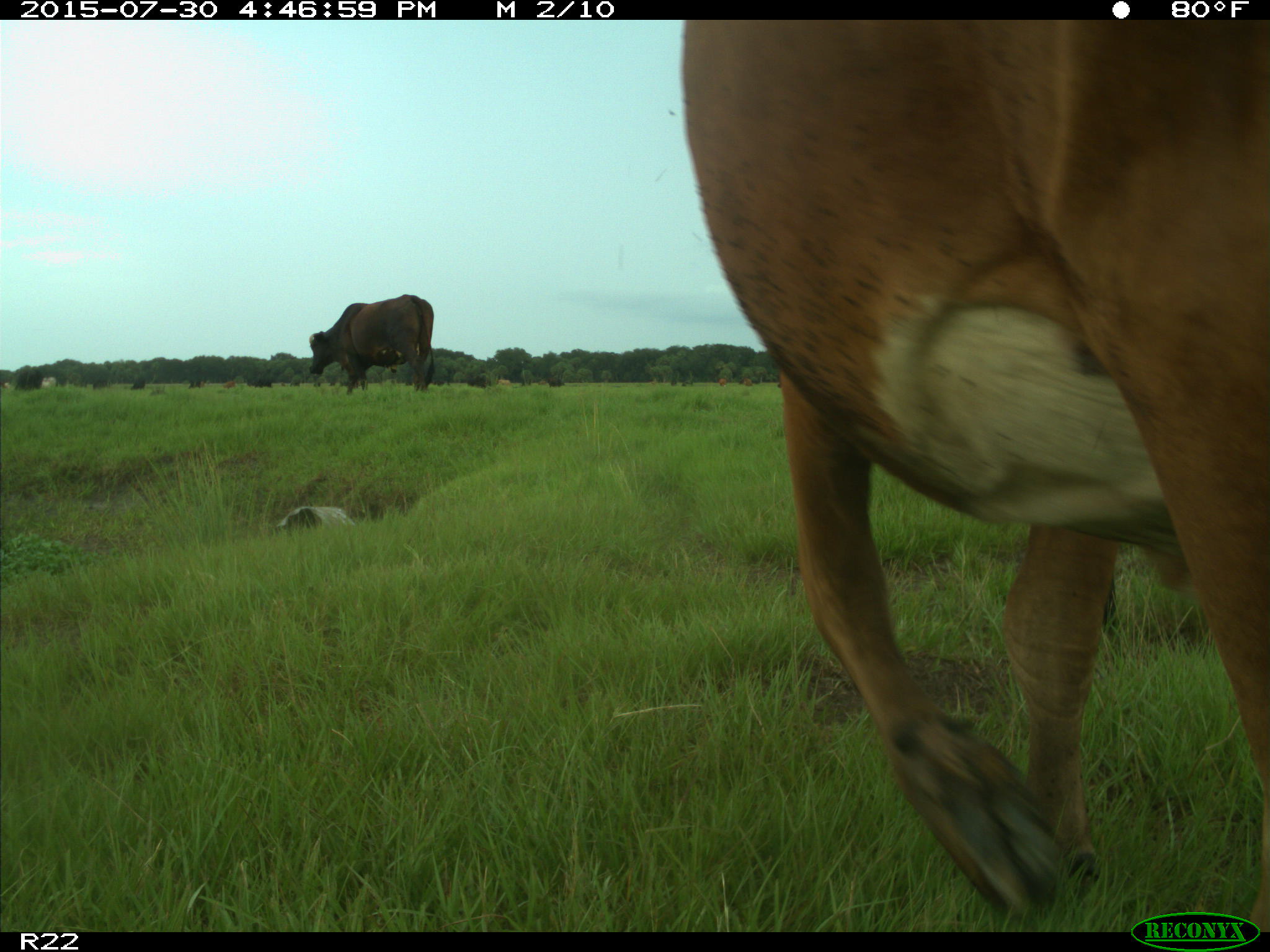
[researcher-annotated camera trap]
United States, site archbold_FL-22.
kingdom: Animalia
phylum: Chordata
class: Mammalia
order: Artiodactyla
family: Bovidae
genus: Bos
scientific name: Bos taurus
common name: domestic cow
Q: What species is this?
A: Bos taurus (domestic cow).